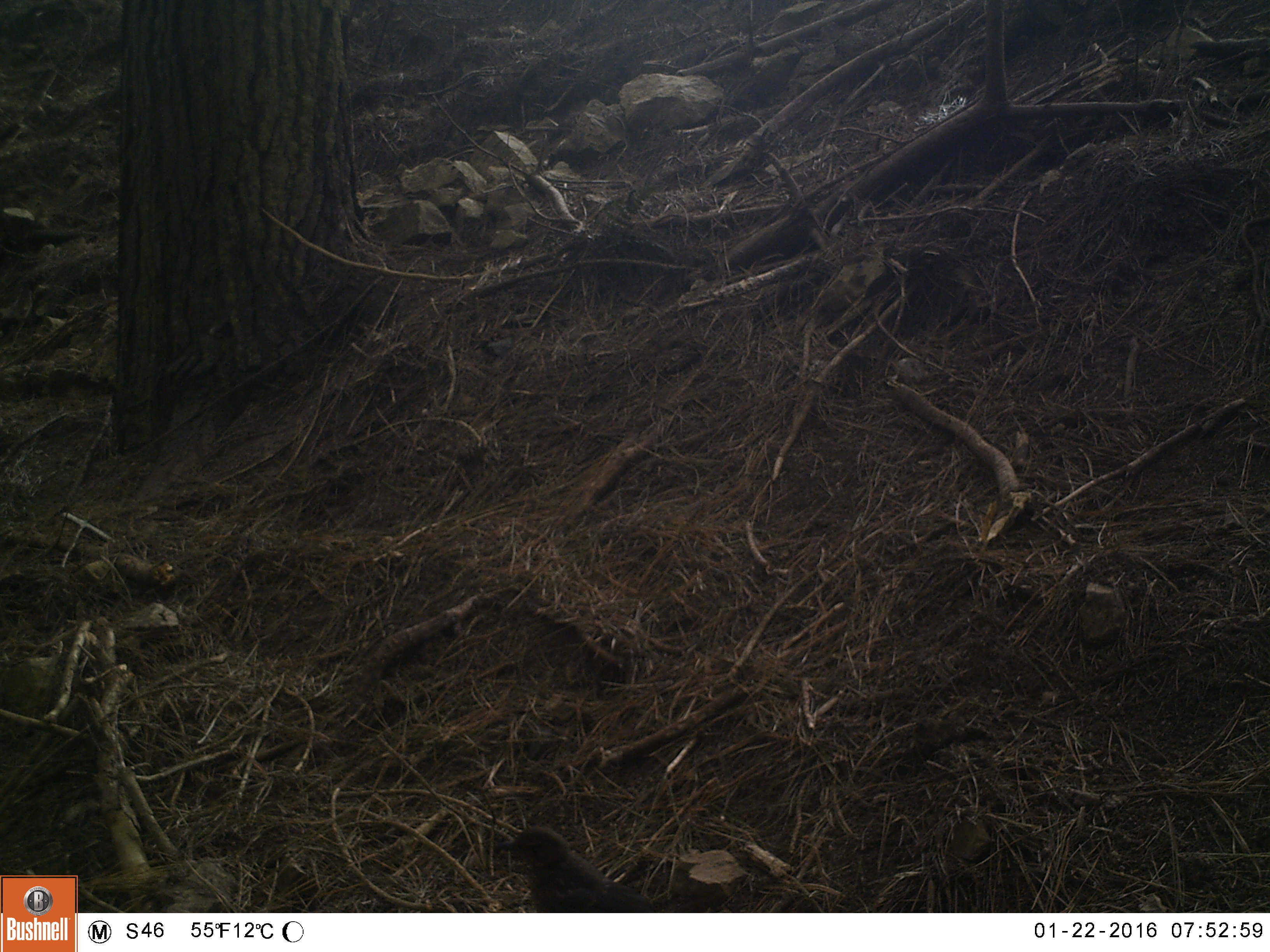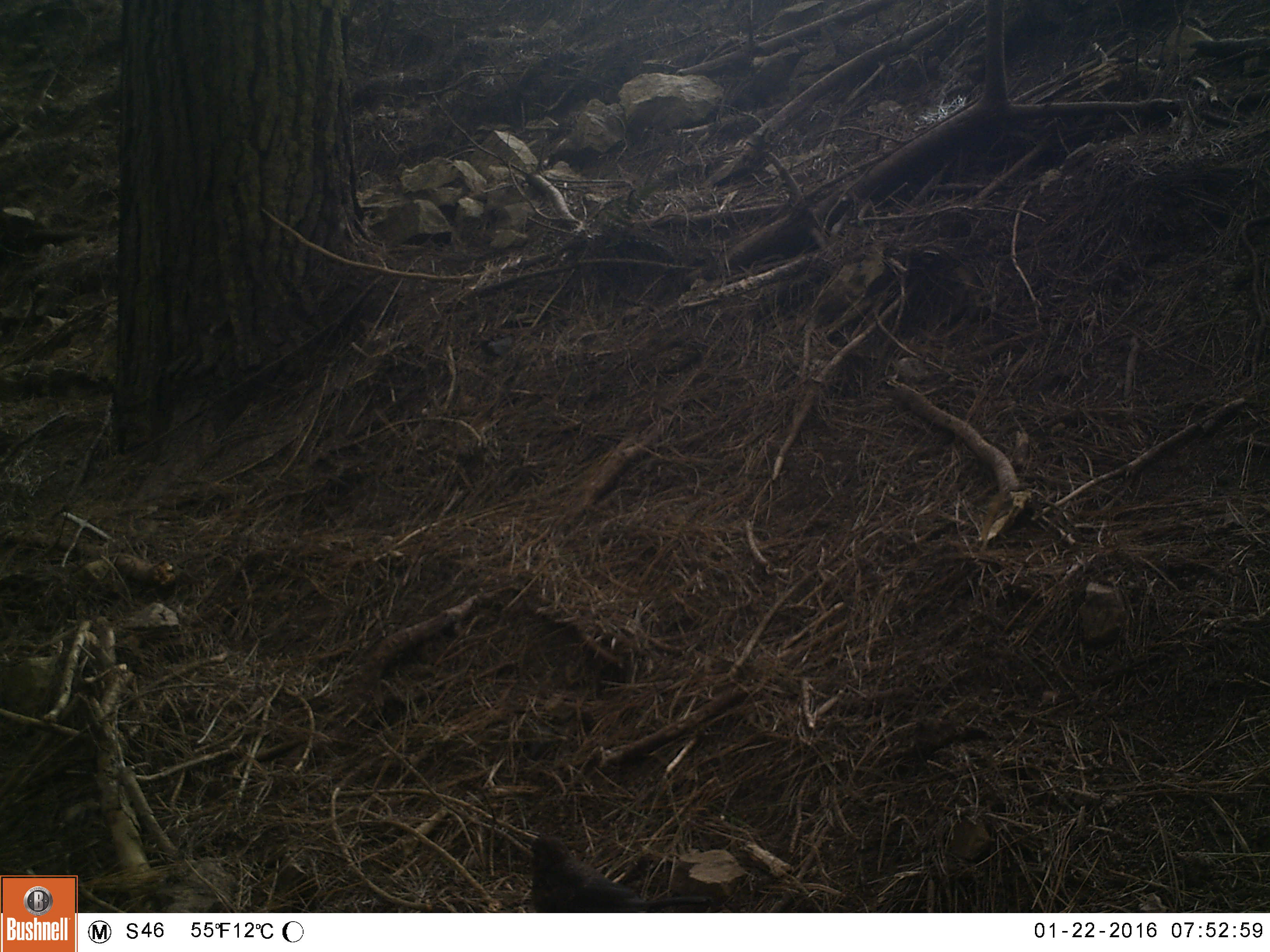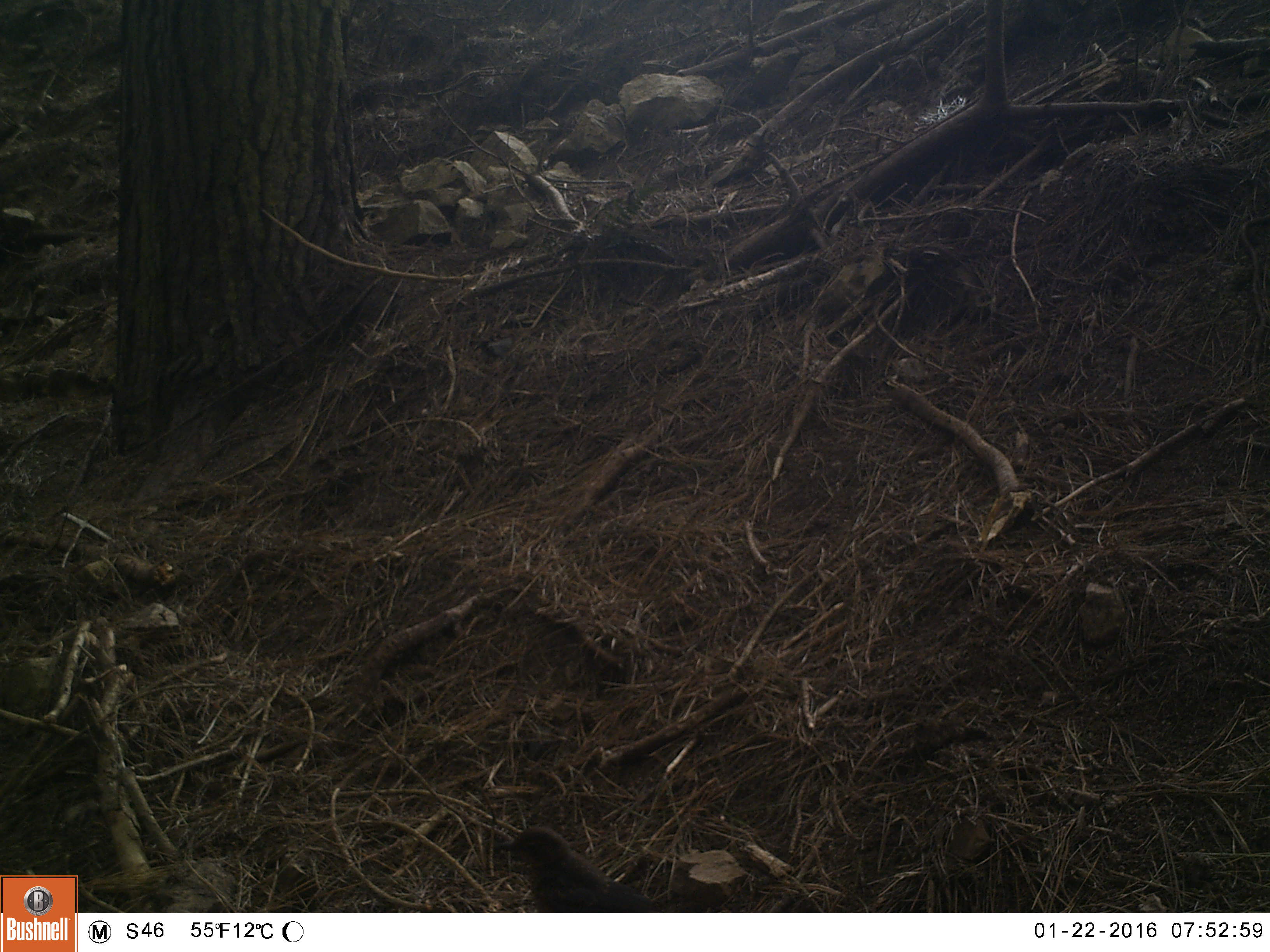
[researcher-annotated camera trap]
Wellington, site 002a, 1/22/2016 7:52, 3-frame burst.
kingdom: Animalia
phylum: Chordata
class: Aves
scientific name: Aves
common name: bird